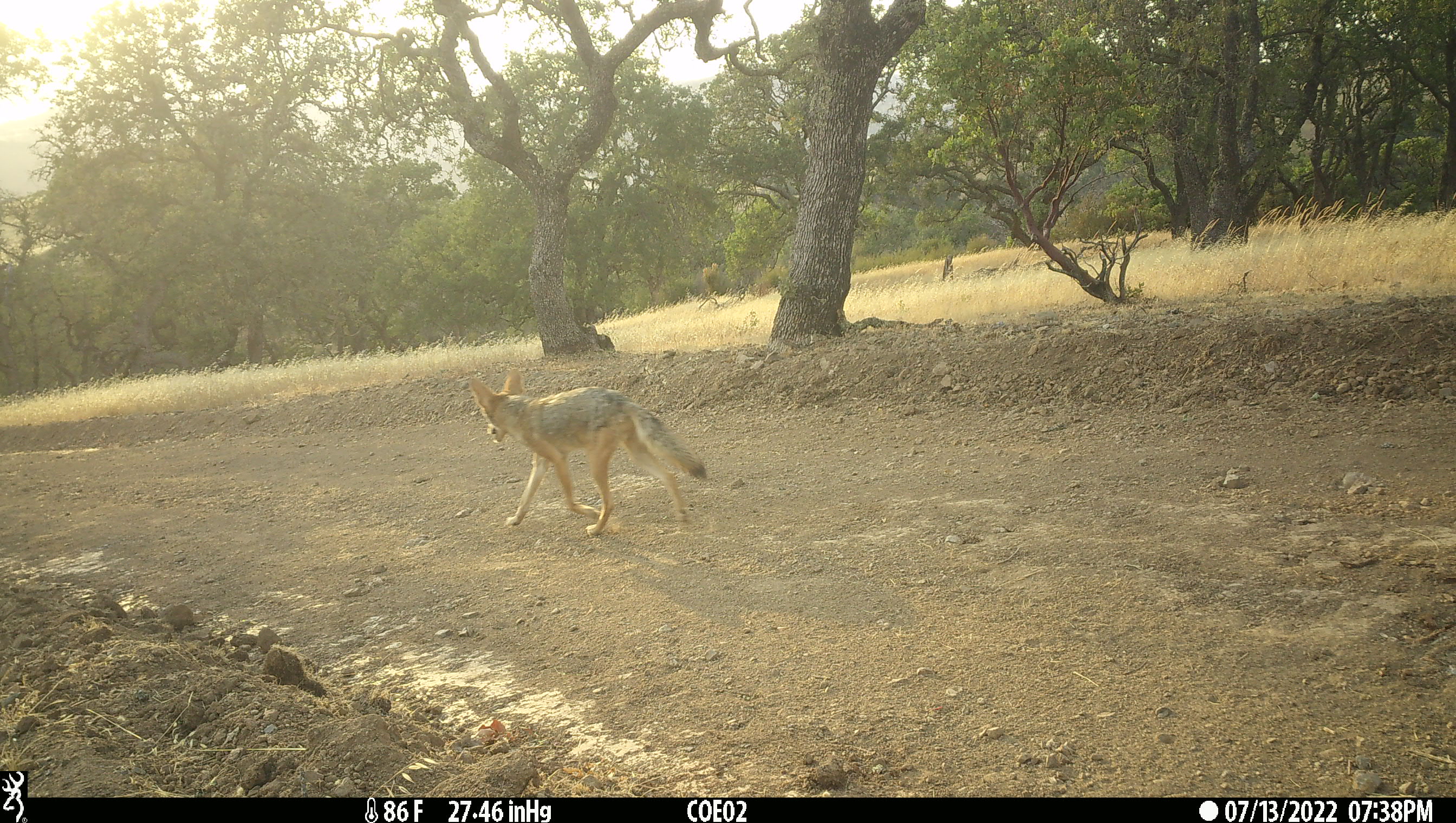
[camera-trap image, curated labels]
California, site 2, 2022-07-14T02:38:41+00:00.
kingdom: Animalia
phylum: Chordata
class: Mammalia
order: Carnivora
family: Canidae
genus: Canis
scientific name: Canis latrans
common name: coyote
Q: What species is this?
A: Coyote (Canis latrans).